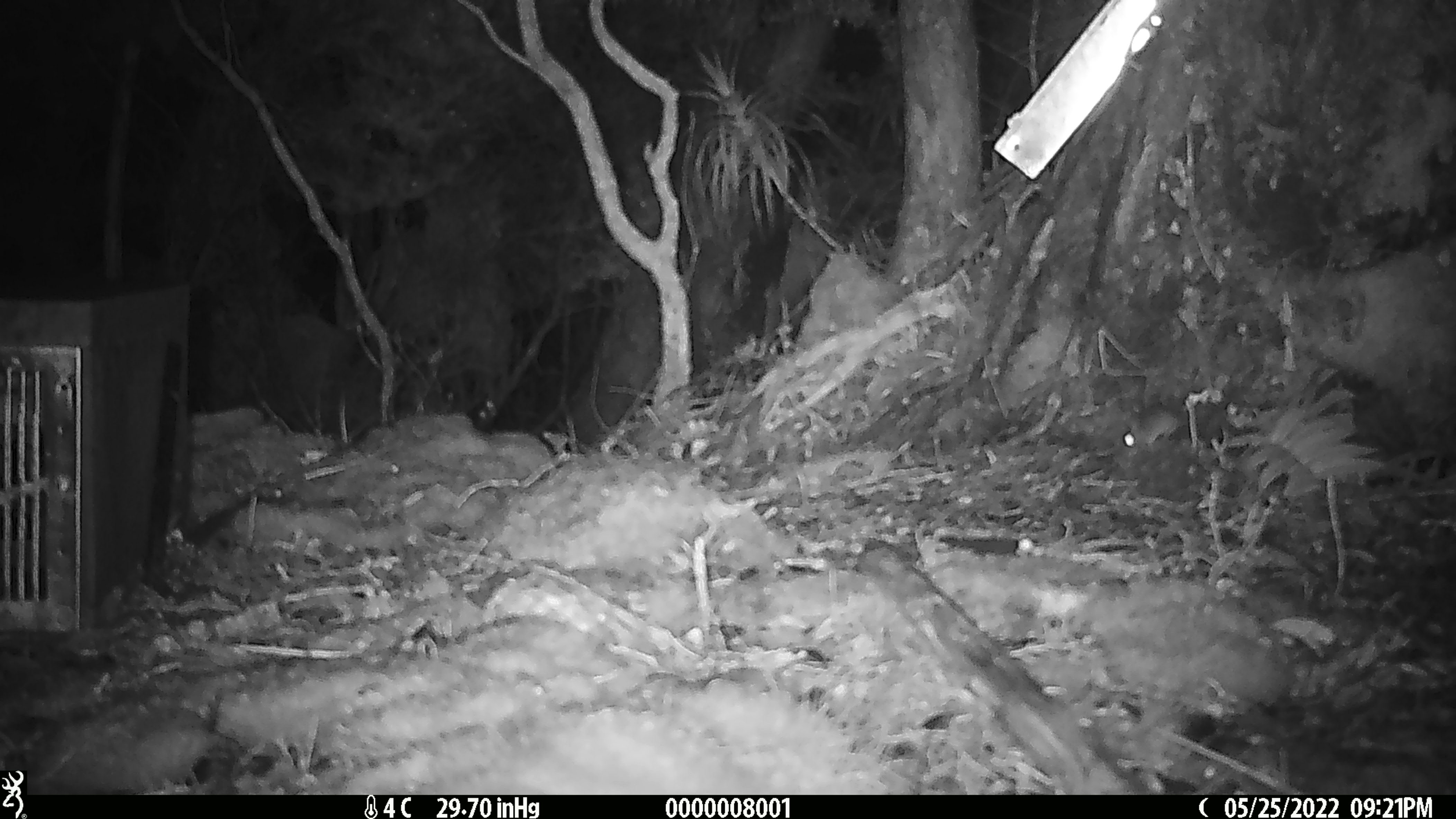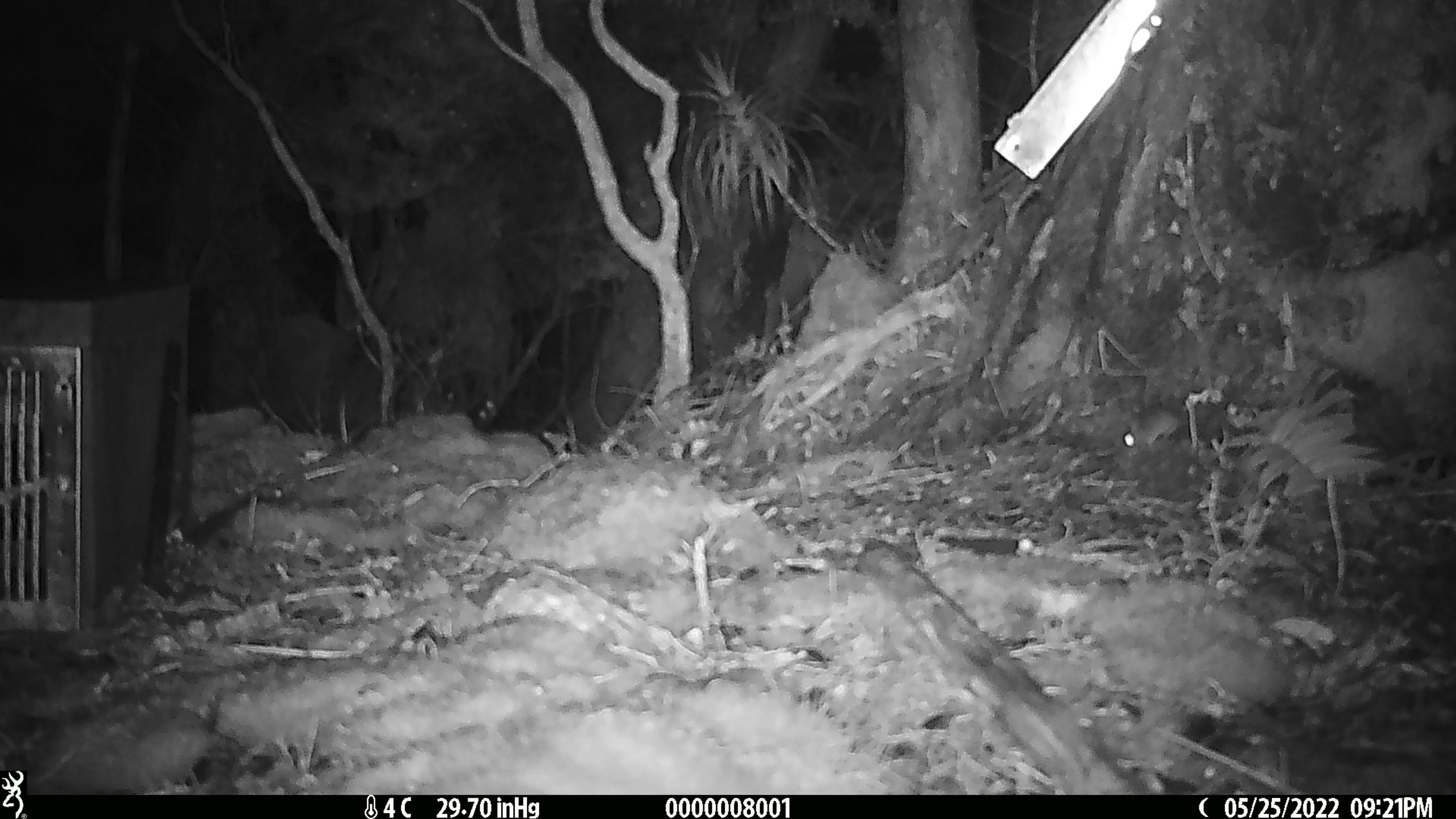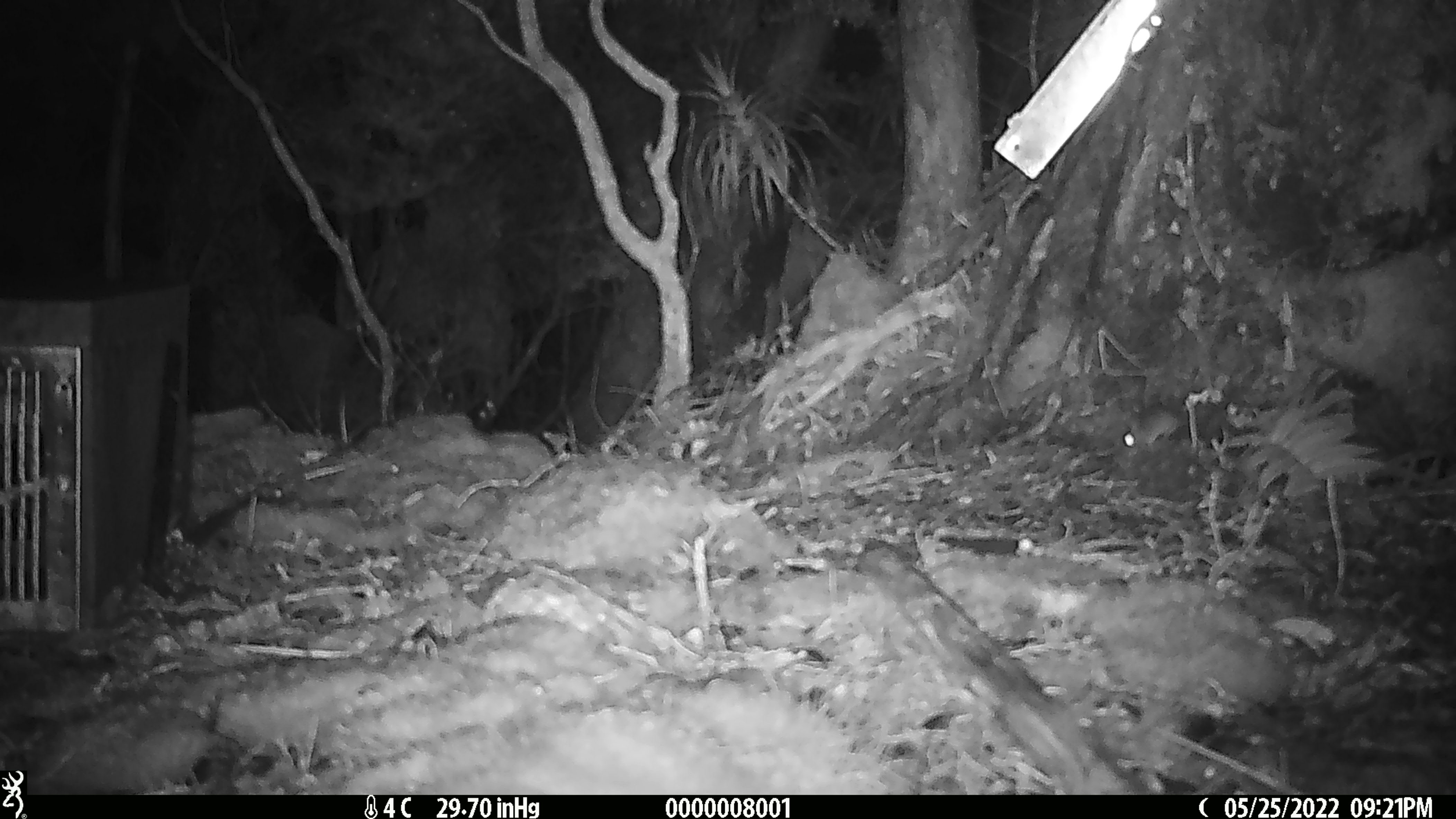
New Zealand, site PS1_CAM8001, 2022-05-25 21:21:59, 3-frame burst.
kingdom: Animalia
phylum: Chordata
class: Mammalia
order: Rodentia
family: Muridae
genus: Mus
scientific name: Mus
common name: mouse